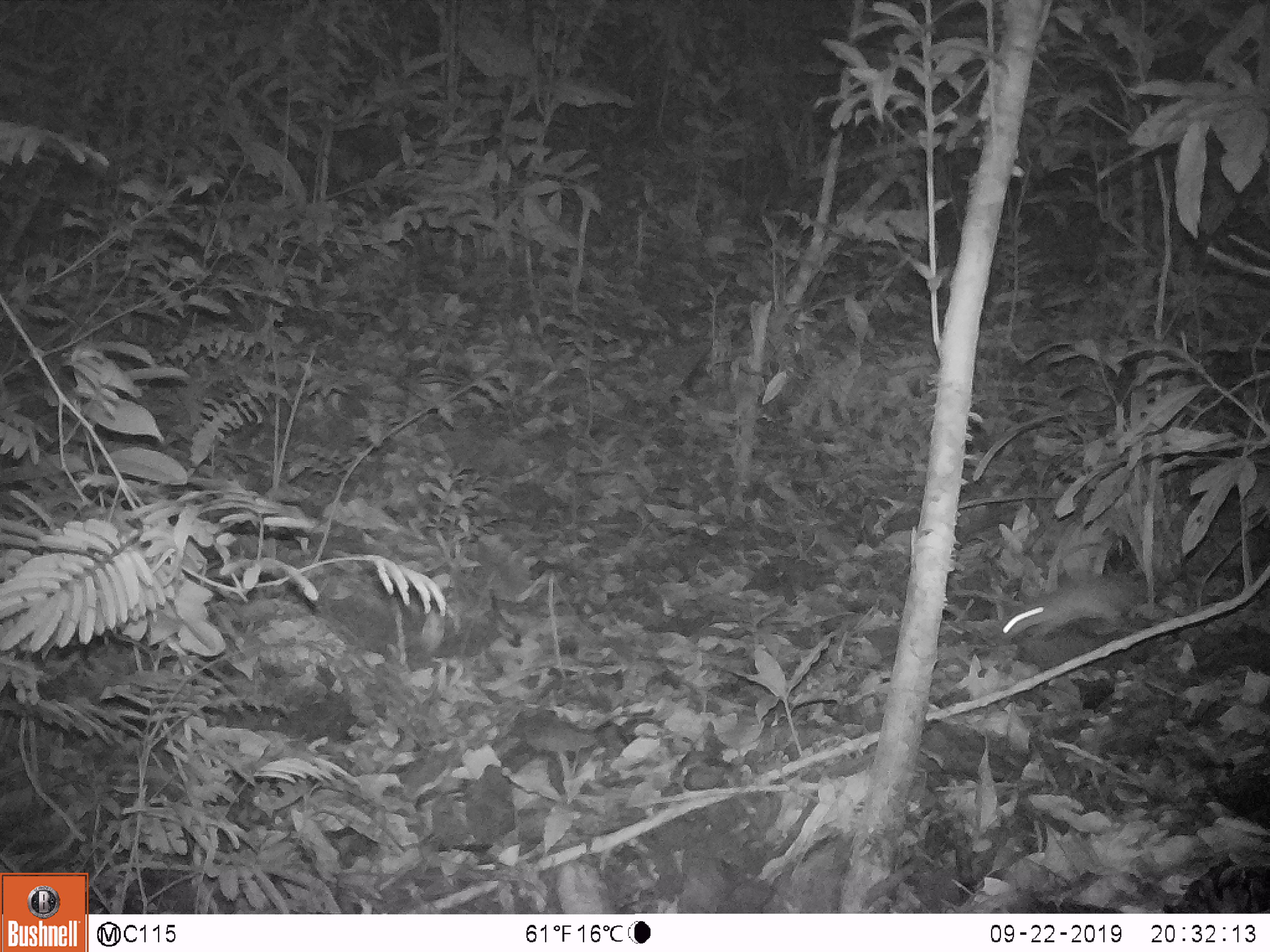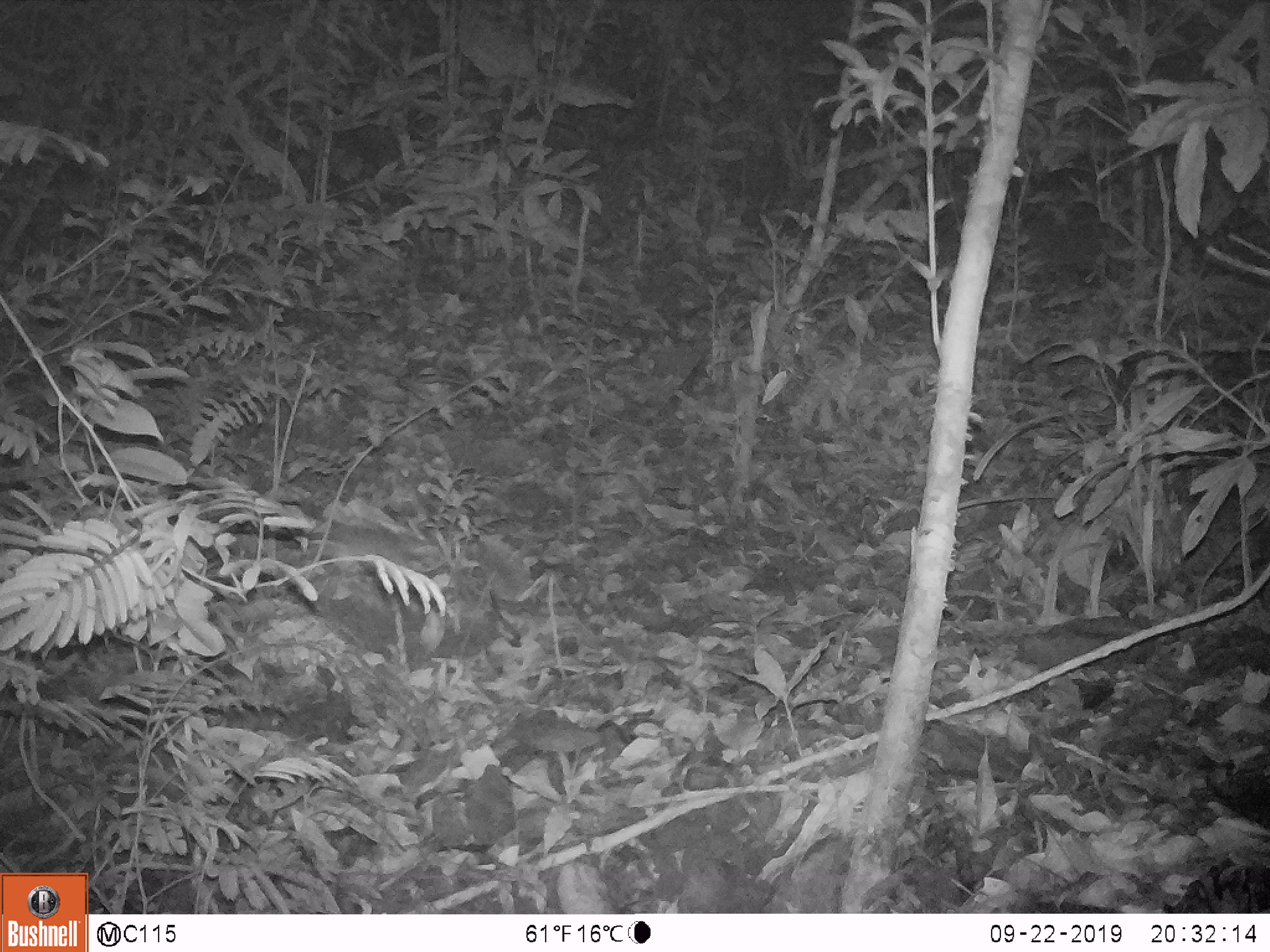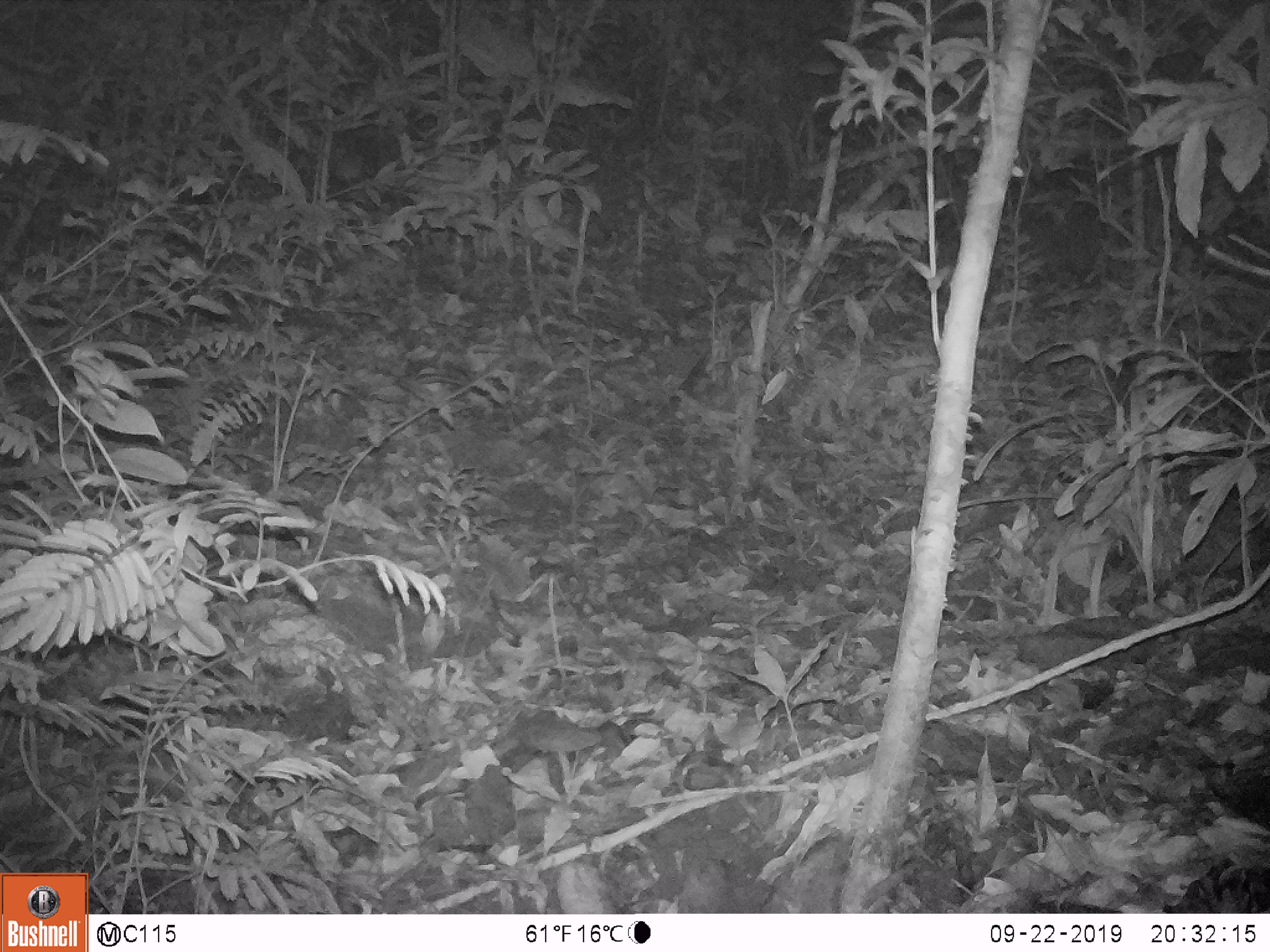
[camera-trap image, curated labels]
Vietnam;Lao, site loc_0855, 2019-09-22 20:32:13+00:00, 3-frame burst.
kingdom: Animalia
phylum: Chordata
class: Mammalia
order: Rodentia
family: Muridae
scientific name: Muridae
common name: old-world mice and rats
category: unidentified murid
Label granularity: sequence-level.